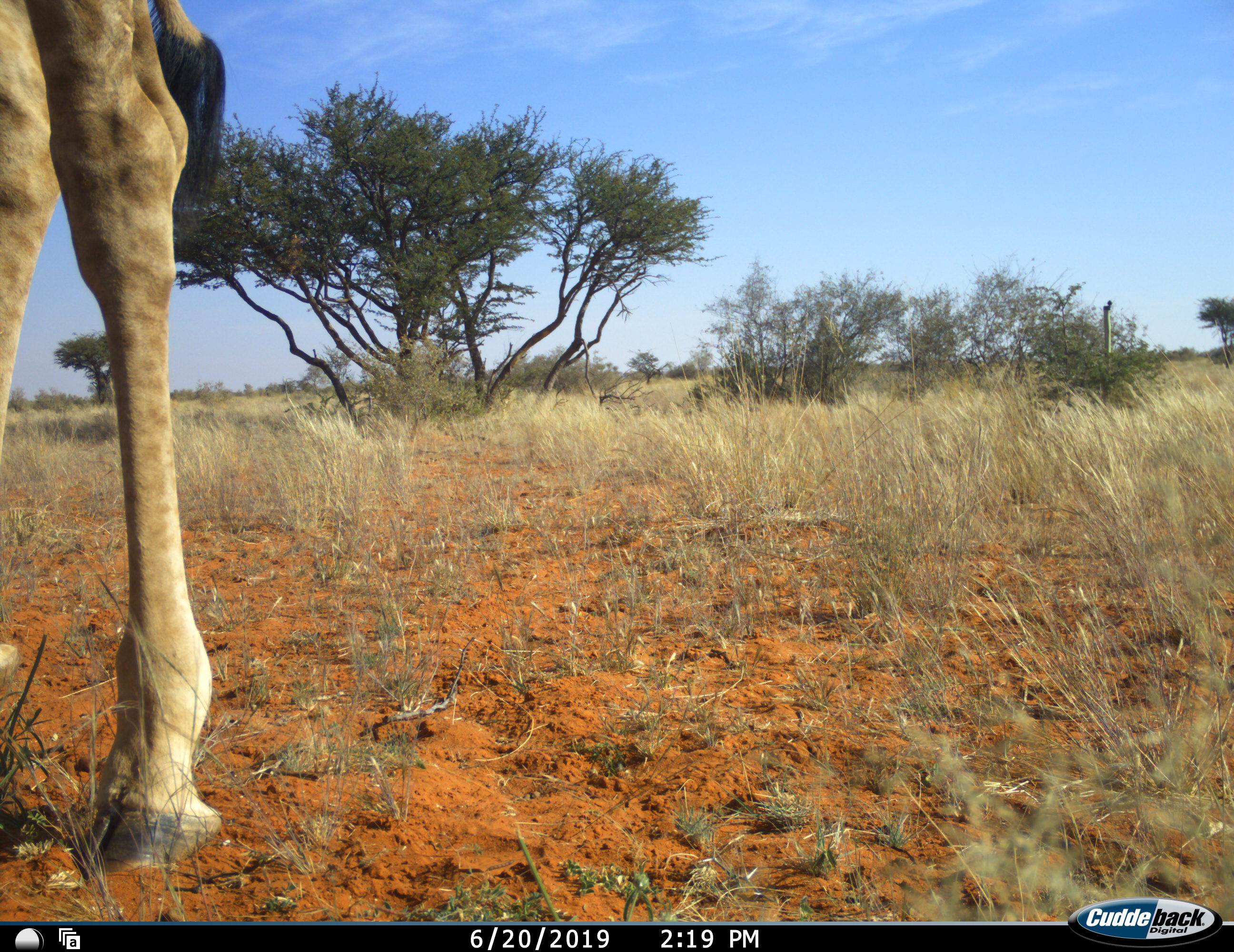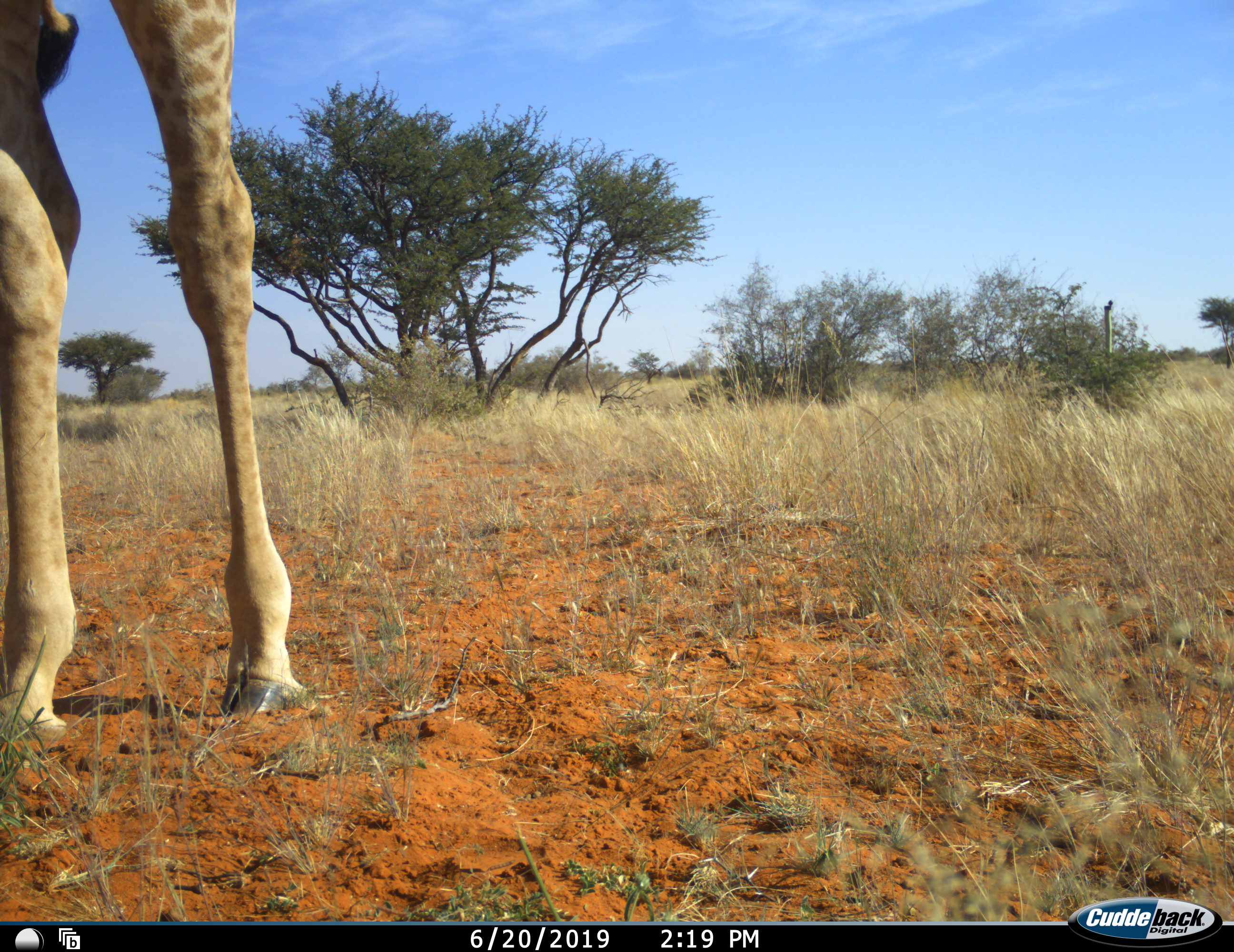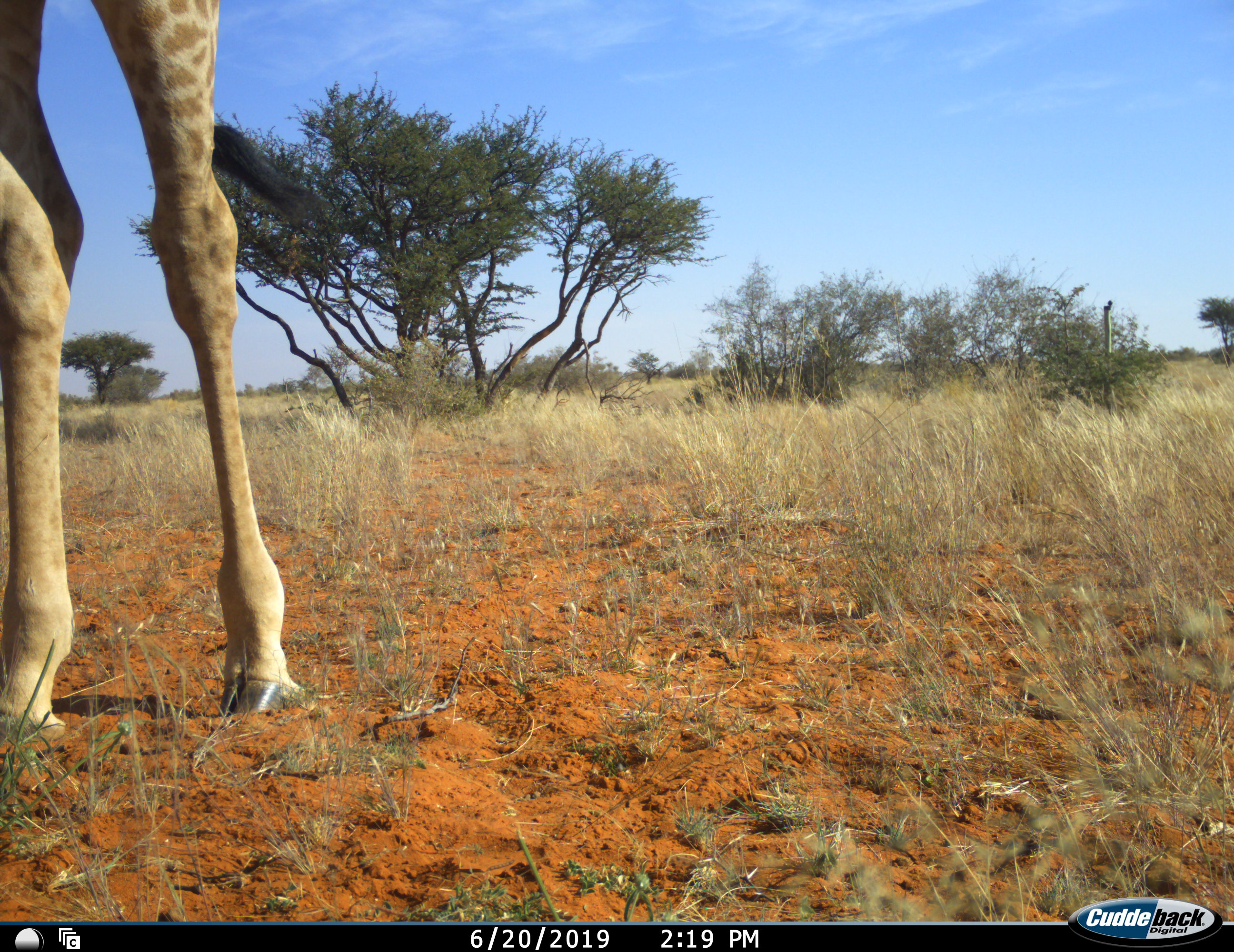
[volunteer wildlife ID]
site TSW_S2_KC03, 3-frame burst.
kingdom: Animalia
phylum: Chordata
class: Mammalia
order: Artiodactyla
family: Giraffidae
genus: Giraffa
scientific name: Giraffa camelopardalis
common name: giraffe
Giraffe (Giraffa camelopardalis), count 1. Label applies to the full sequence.